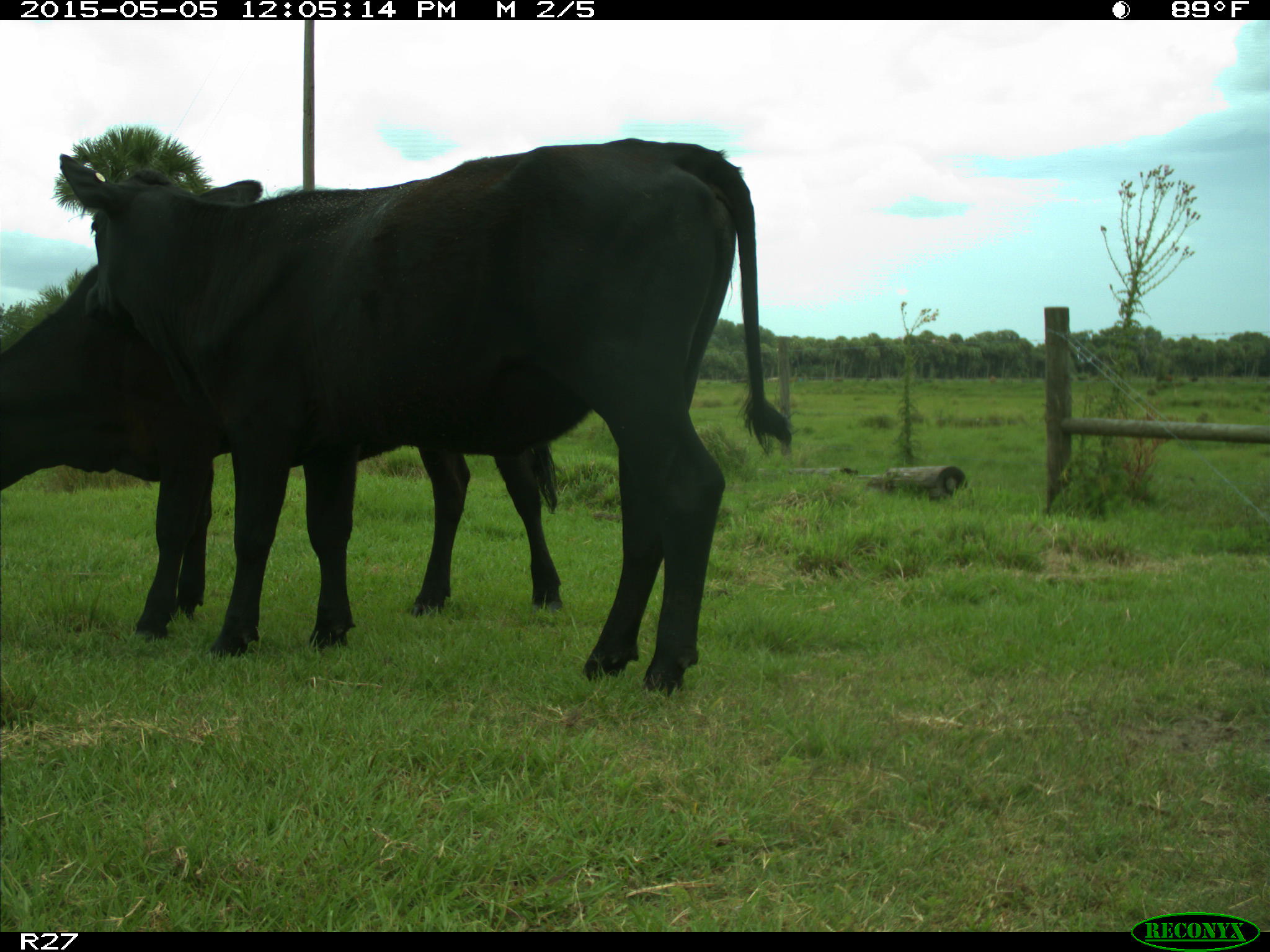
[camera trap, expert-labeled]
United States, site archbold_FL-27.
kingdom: Animalia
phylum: Chordata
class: Mammalia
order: Artiodactyla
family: Bovidae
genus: Bos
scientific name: Bos taurus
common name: domestic cow